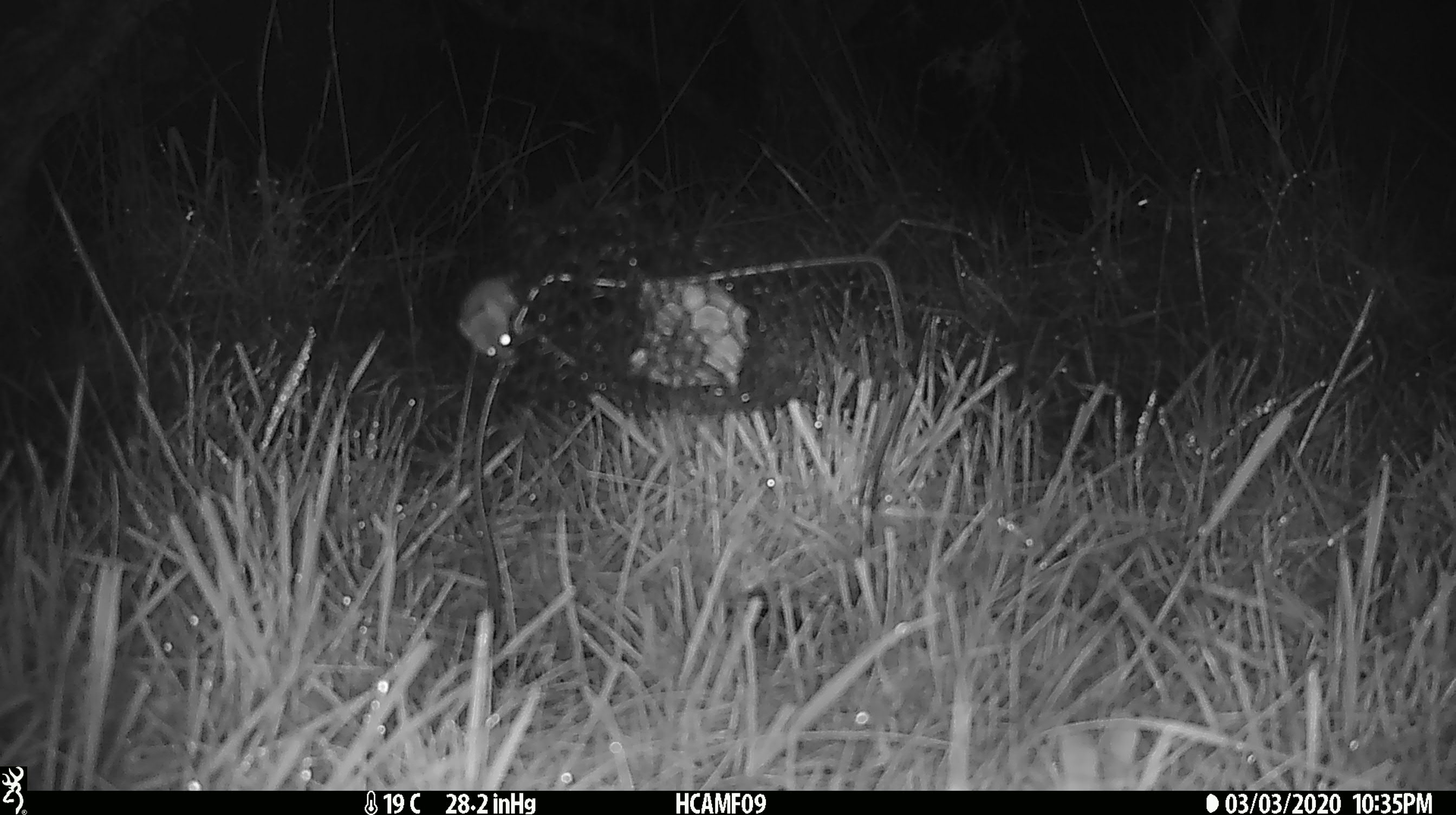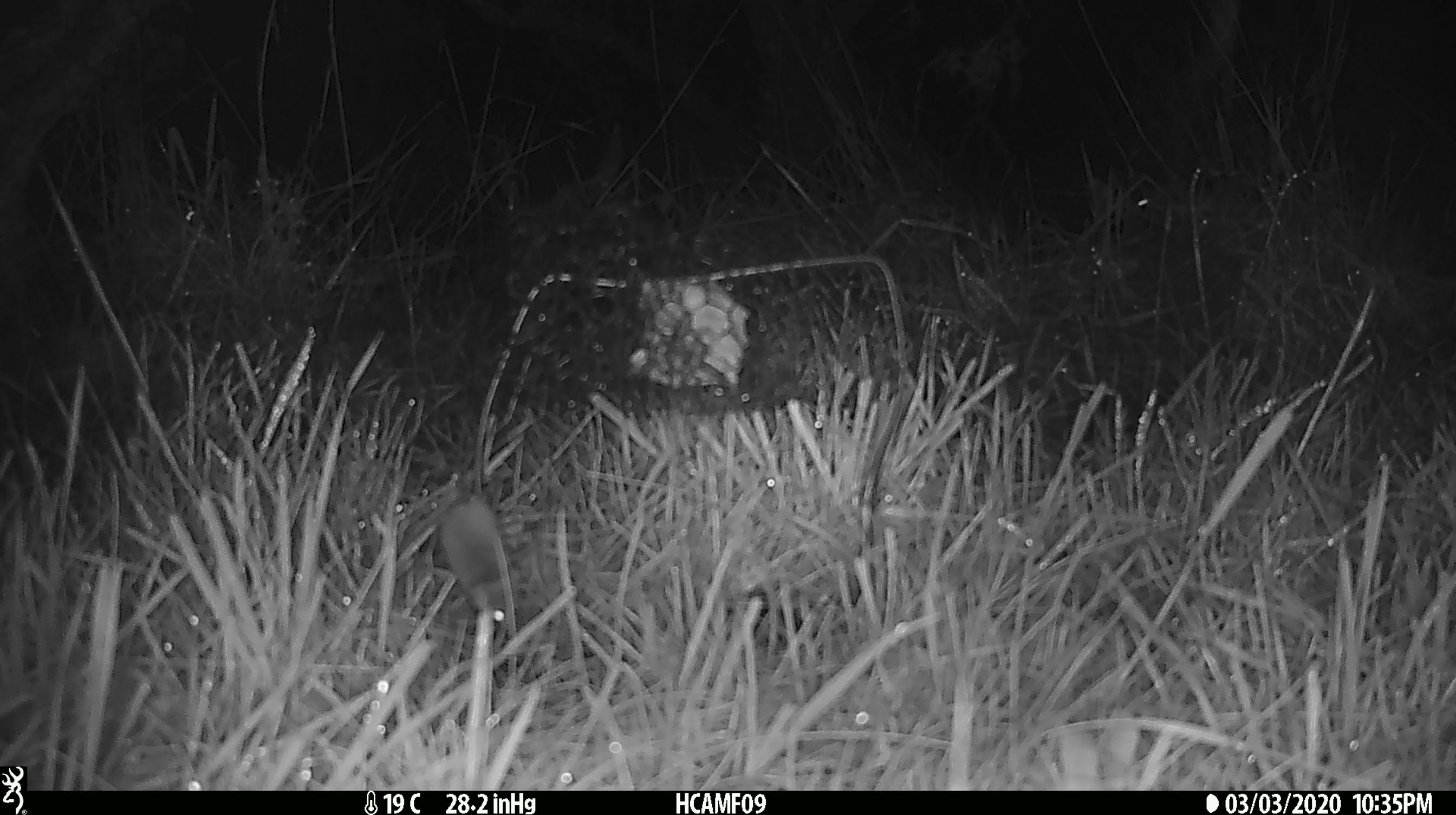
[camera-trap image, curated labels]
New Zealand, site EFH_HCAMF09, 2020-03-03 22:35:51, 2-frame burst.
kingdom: Animalia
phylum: Chordata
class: Mammalia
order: Rodentia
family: Muridae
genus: Mus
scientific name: Mus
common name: mouse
Mouse (Mus).